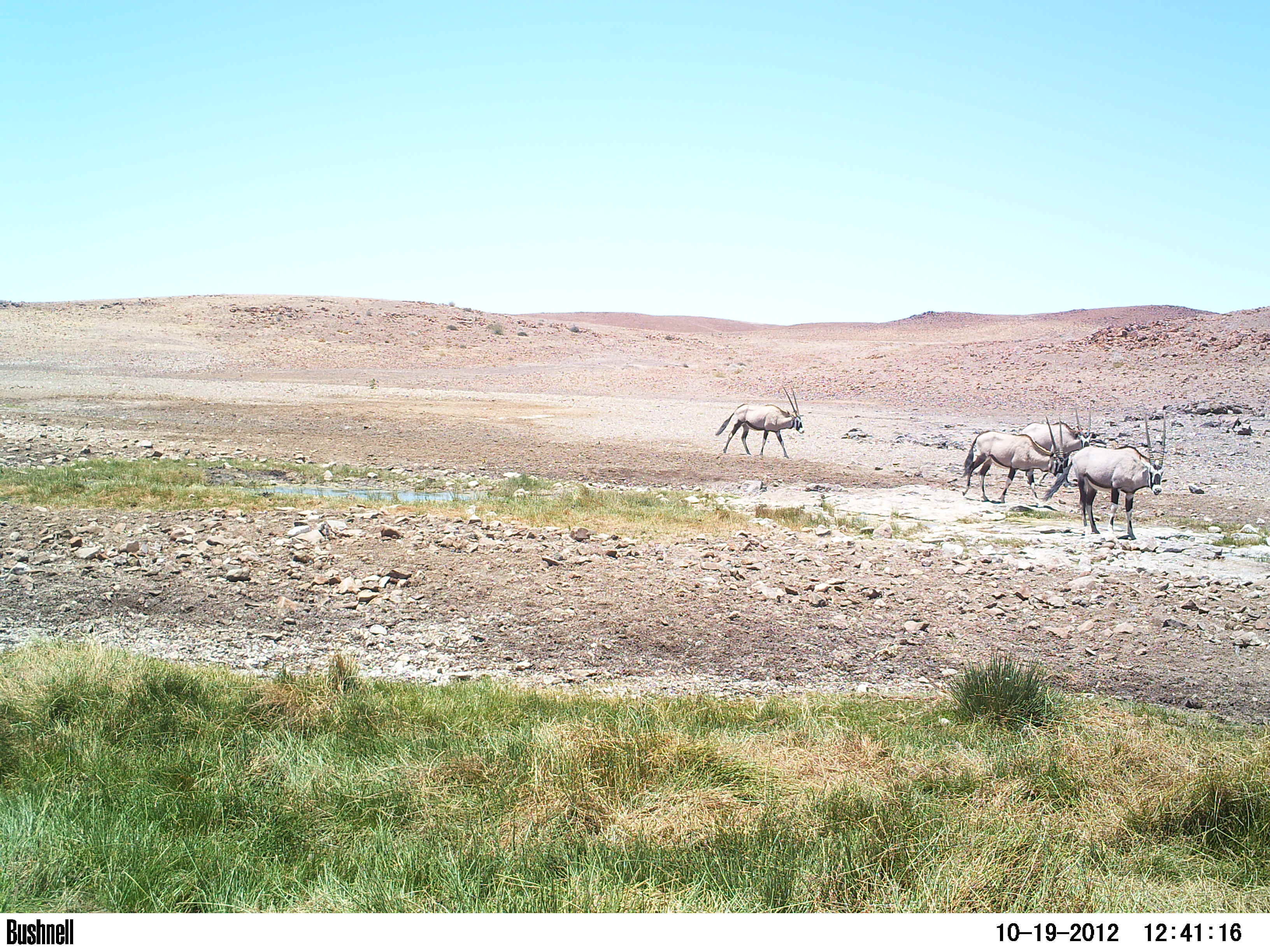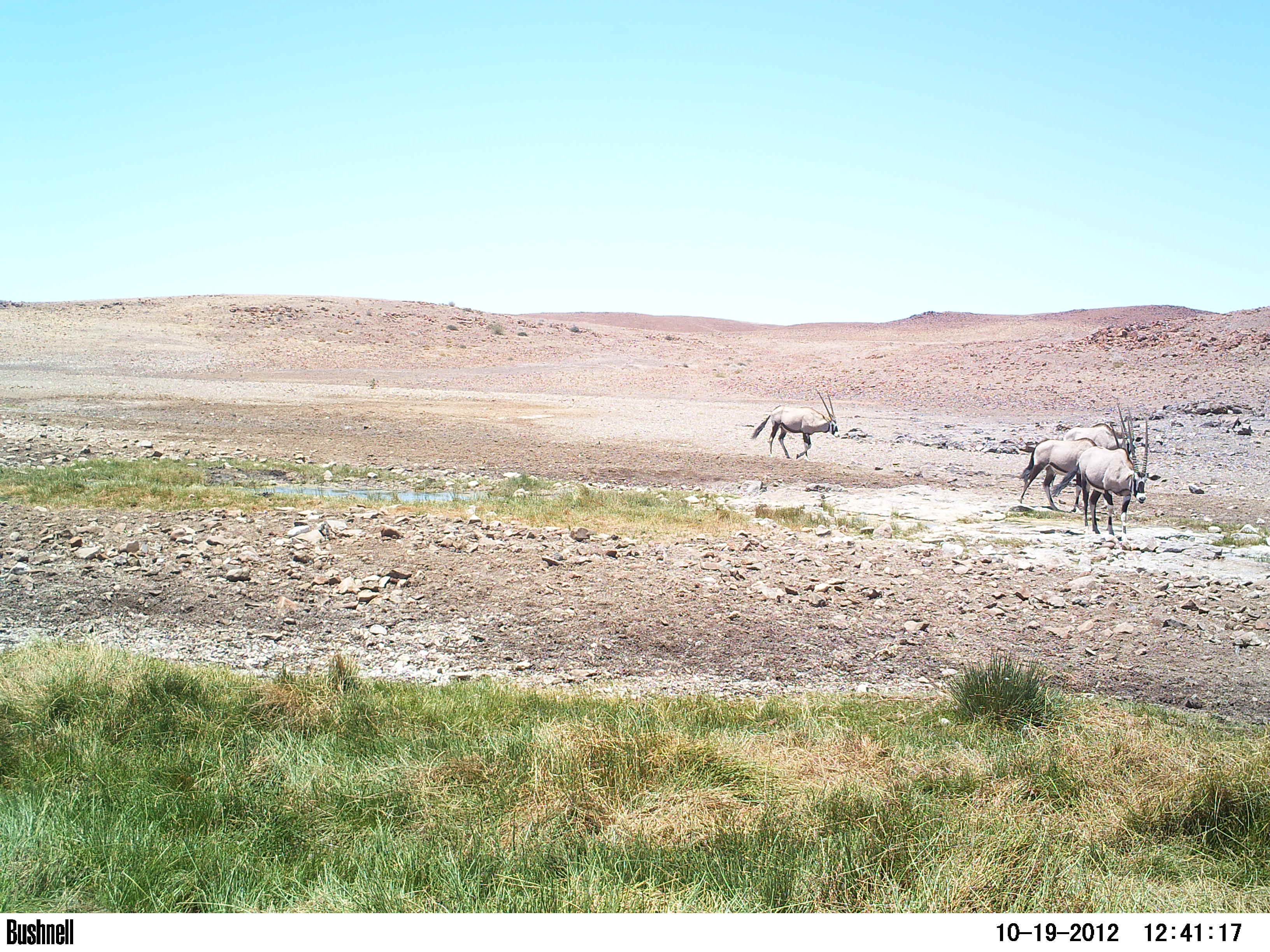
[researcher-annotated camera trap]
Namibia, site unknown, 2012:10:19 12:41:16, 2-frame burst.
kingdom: Animalia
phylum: Chordata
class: Mammalia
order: Artiodactyla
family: Bovidae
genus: Oryx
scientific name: Oryx gazella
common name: gemsbok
Oryx gazella (gemsbok).